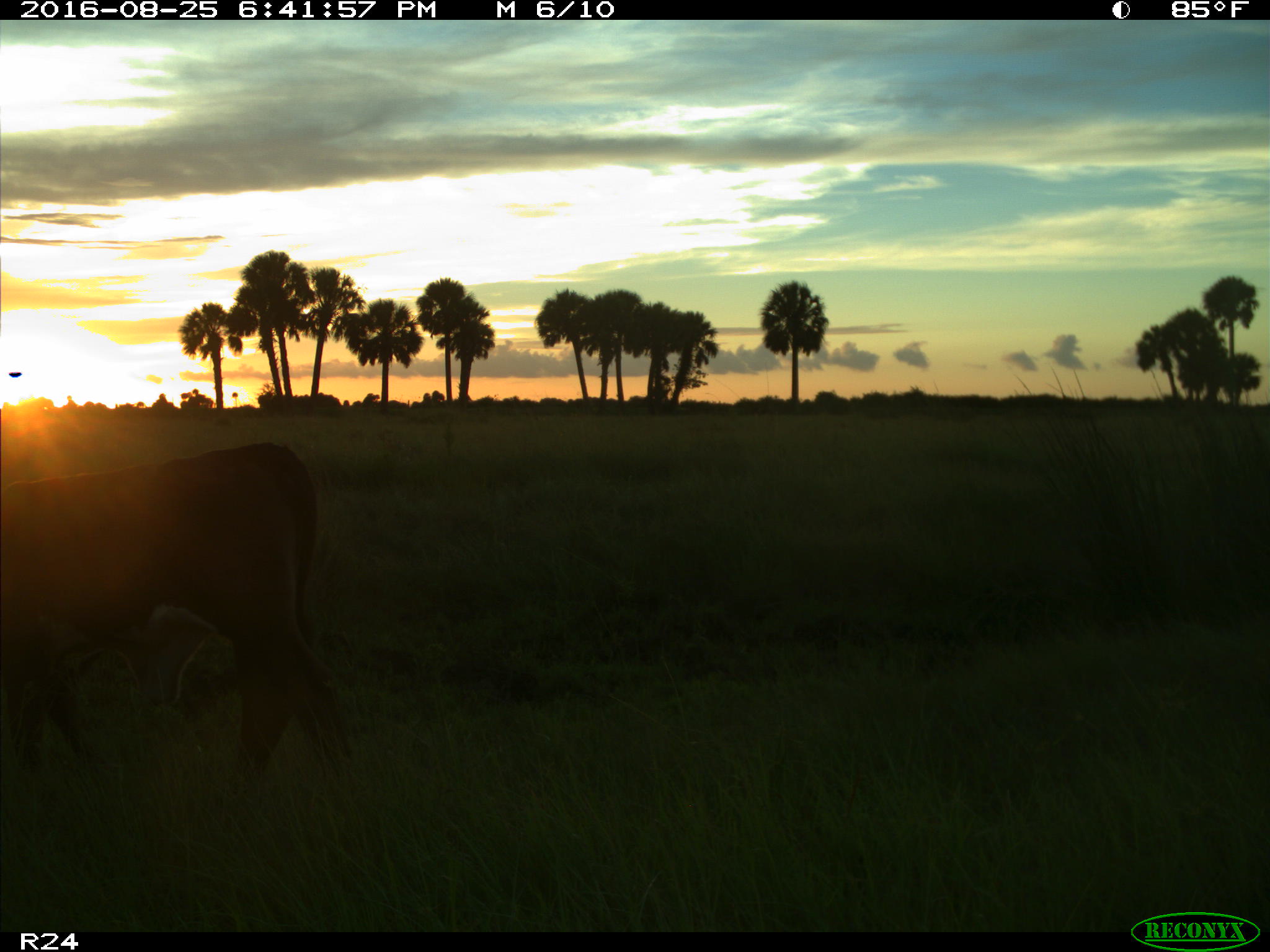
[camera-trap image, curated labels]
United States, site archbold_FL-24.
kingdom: Animalia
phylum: Chordata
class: Mammalia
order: Artiodactyla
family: Bovidae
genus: Bos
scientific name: Bos taurus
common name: domestic cow